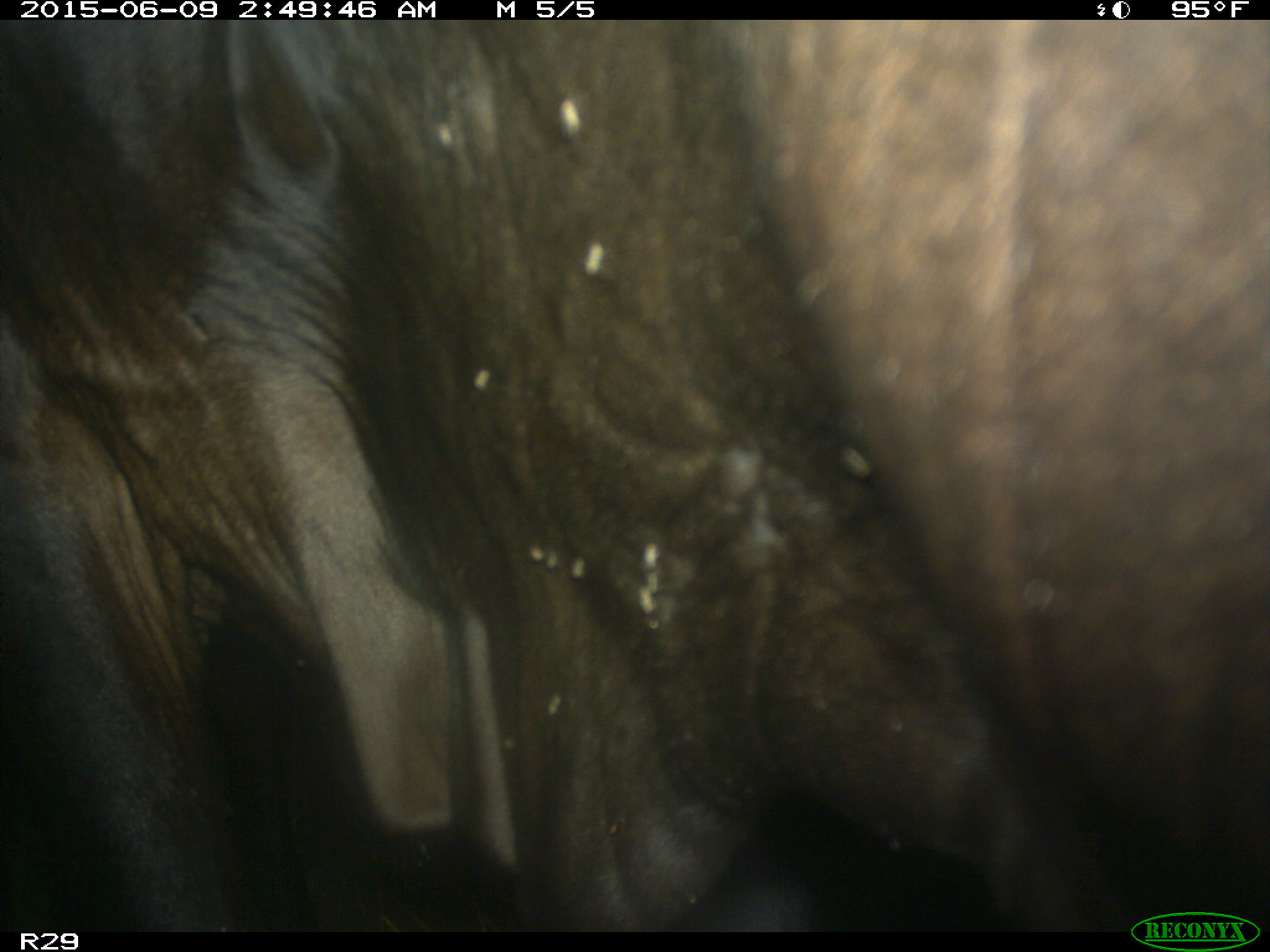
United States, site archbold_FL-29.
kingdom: Animalia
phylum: Chordata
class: Mammalia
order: Artiodactyla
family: Bovidae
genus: Bos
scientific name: Bos taurus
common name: domestic cow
Bos taurus (domestic cow).